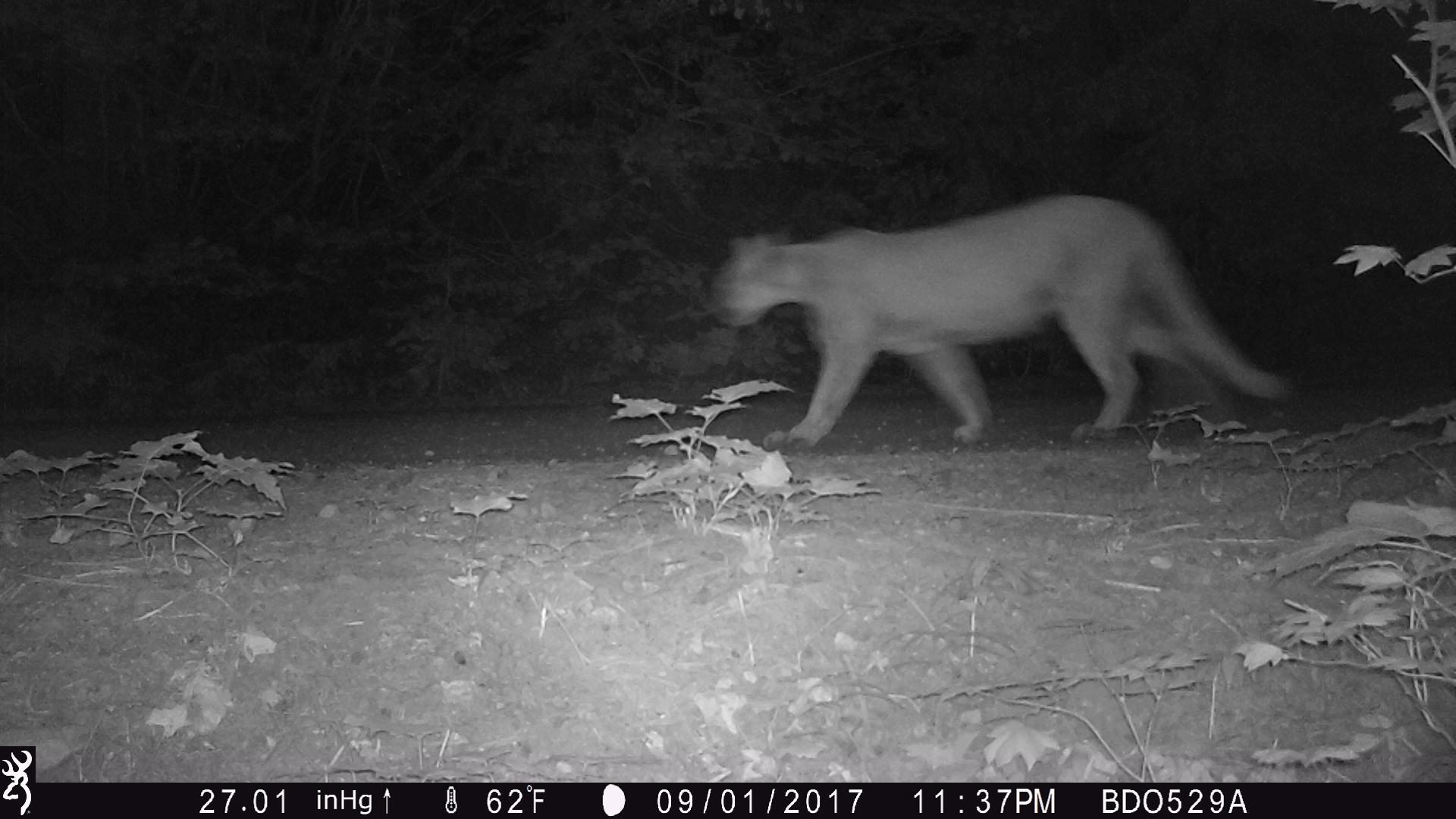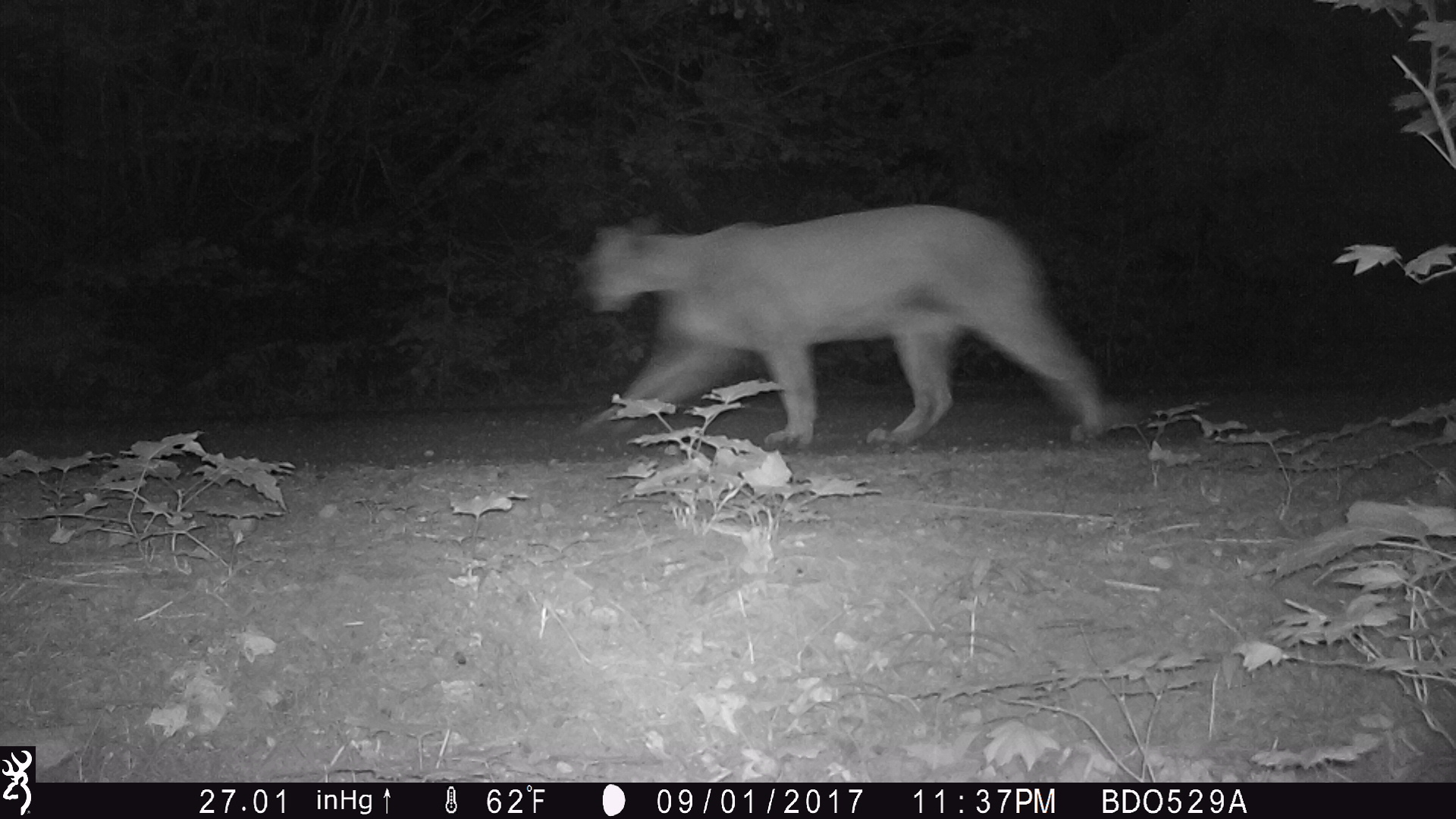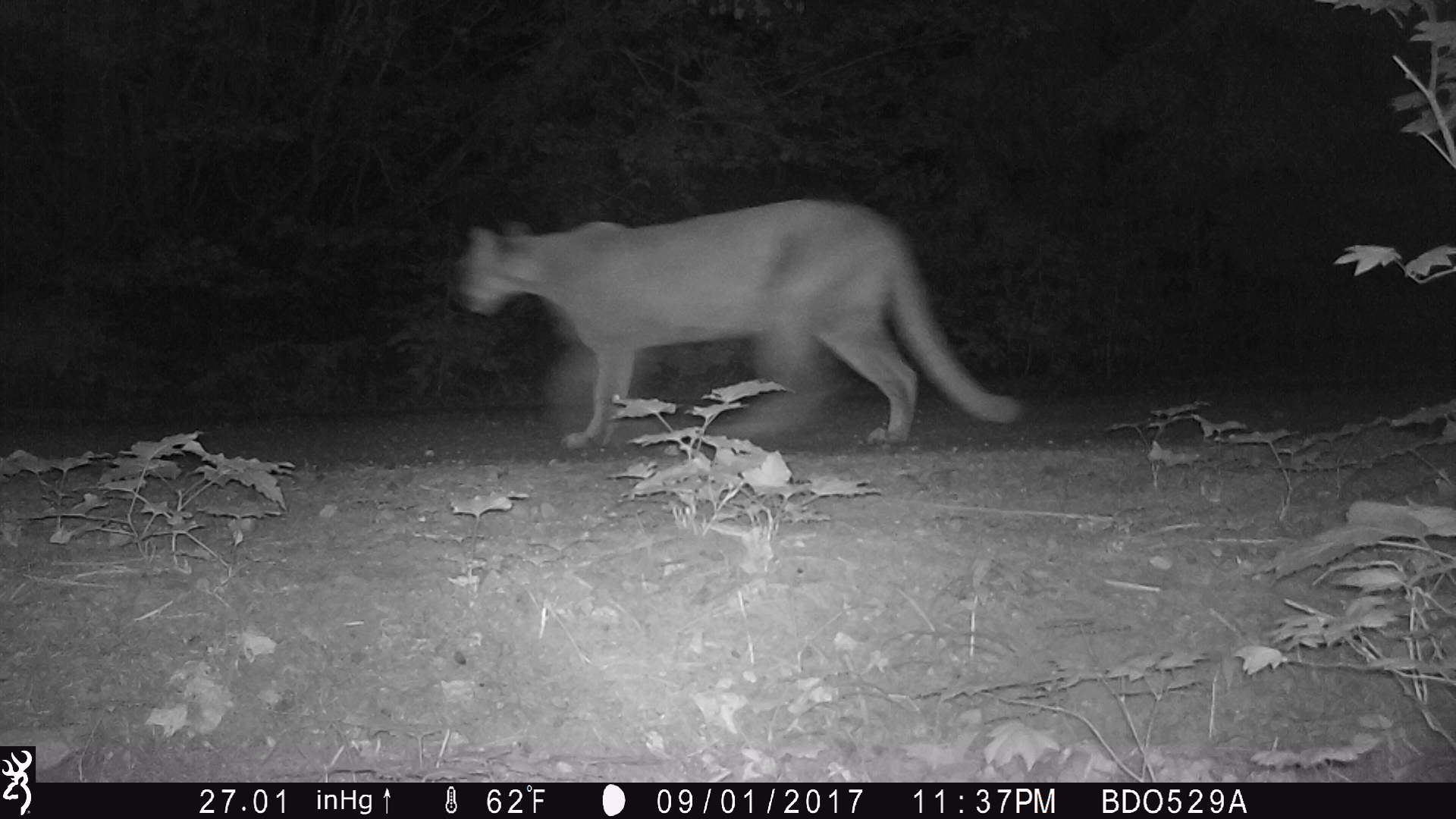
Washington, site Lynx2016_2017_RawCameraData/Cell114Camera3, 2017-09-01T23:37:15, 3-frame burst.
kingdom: Animalia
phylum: Chordata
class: Mammalia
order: Carnivora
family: Felidae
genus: Puma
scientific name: Puma concolor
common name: mountain lion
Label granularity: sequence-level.